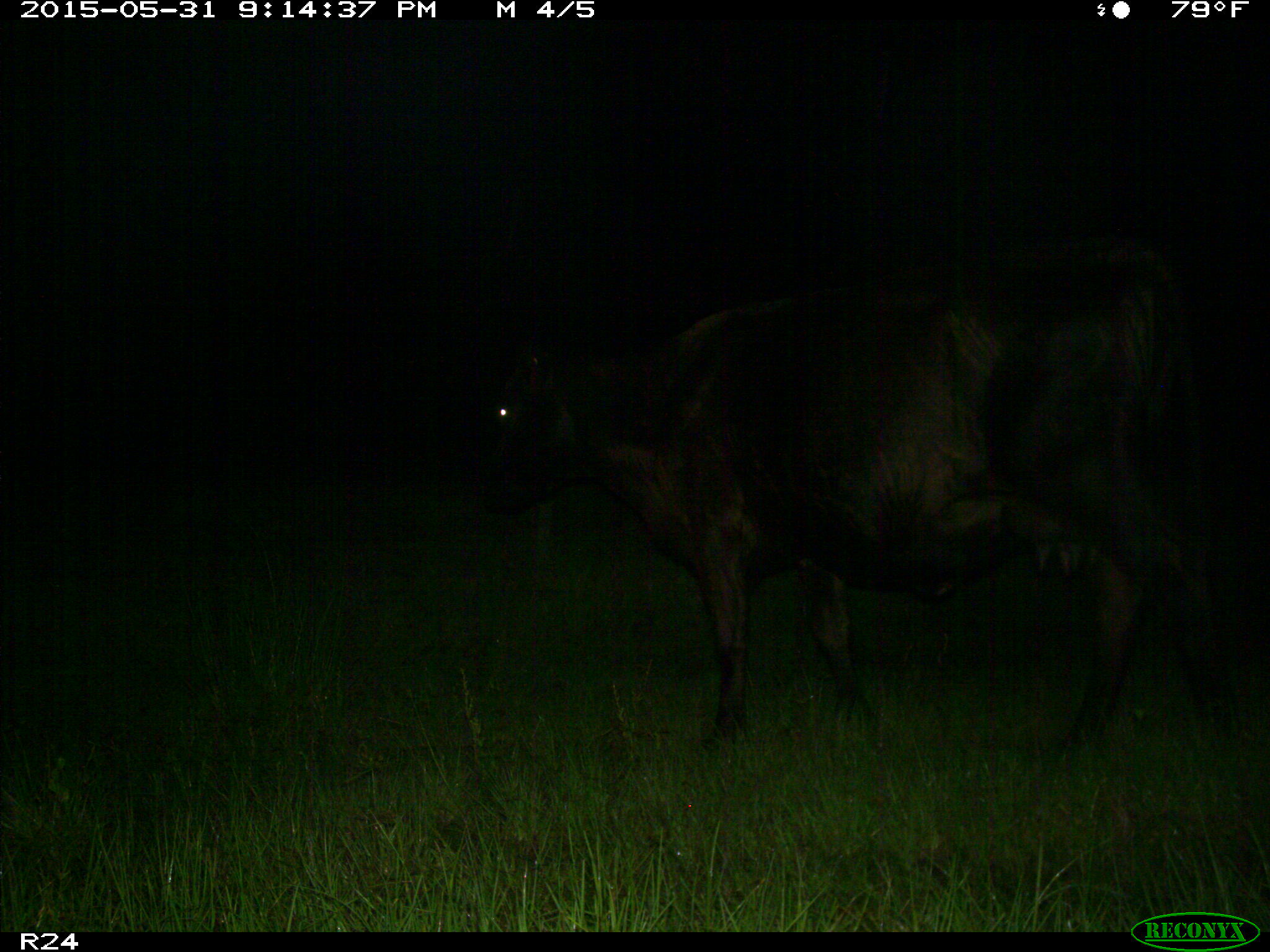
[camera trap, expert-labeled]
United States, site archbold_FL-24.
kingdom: Animalia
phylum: Chordata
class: Mammalia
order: Artiodactyla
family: Bovidae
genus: Bos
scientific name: Bos taurus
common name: domestic cow